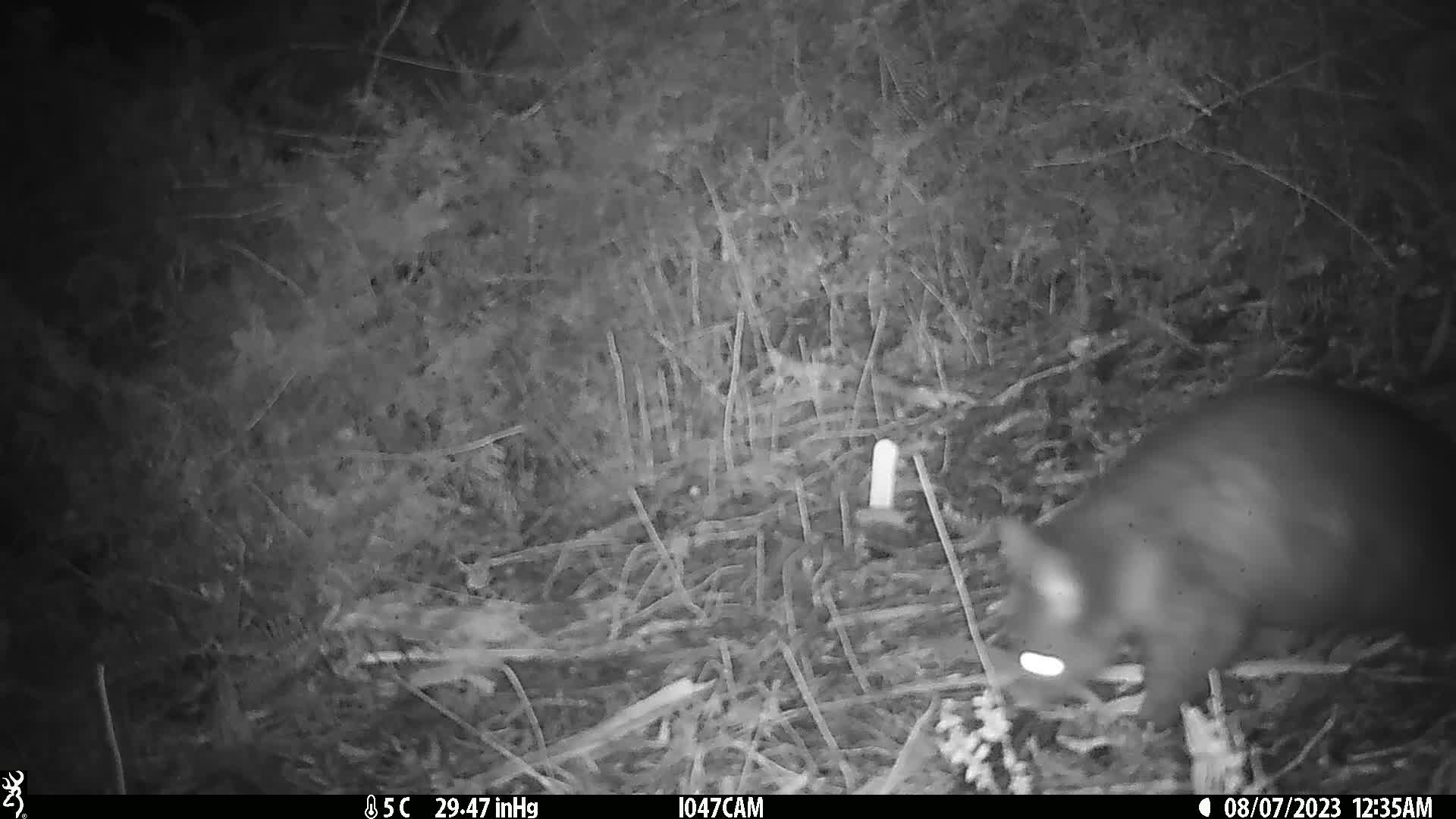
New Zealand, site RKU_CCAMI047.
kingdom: Animalia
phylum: Chordata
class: Mammalia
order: Diprotodontia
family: Phalangeridae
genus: Trichosurus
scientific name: Trichosurus vulpecula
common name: common brushtail possum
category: possum